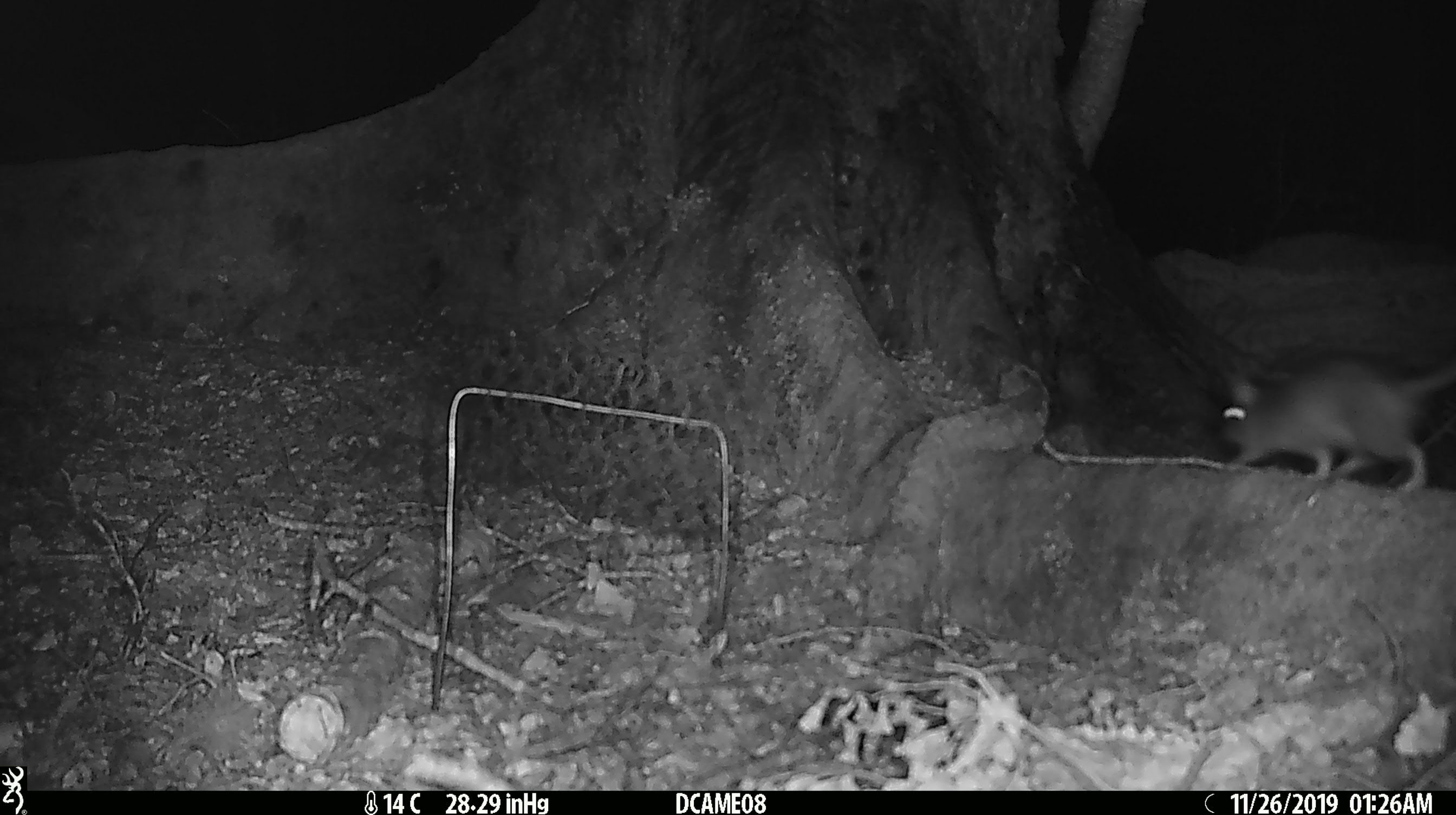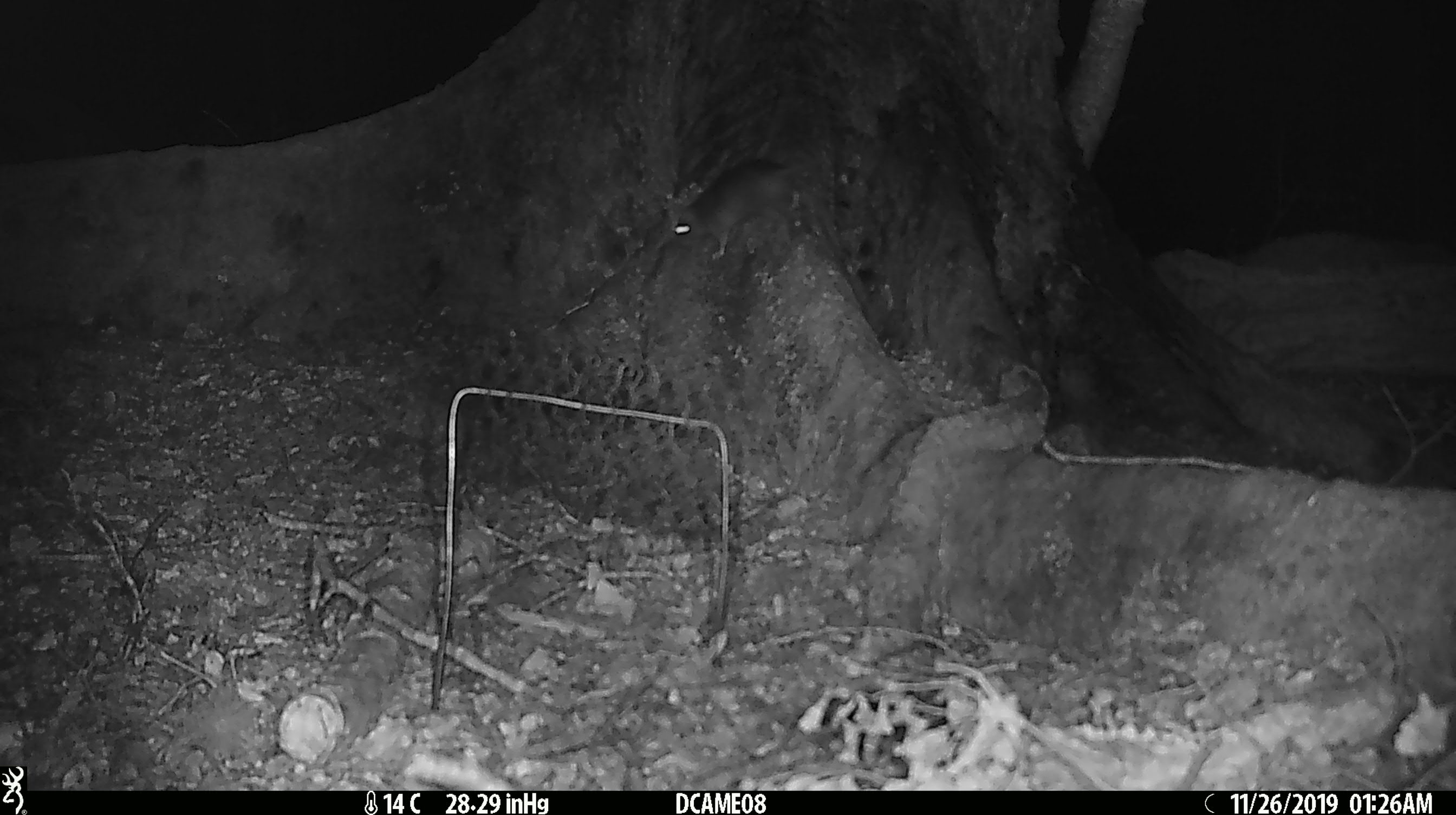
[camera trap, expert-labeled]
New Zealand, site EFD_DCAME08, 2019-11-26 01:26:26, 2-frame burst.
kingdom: Animalia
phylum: Chordata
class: Mammalia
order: Rodentia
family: Muridae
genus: Rattus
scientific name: Rattus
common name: rat